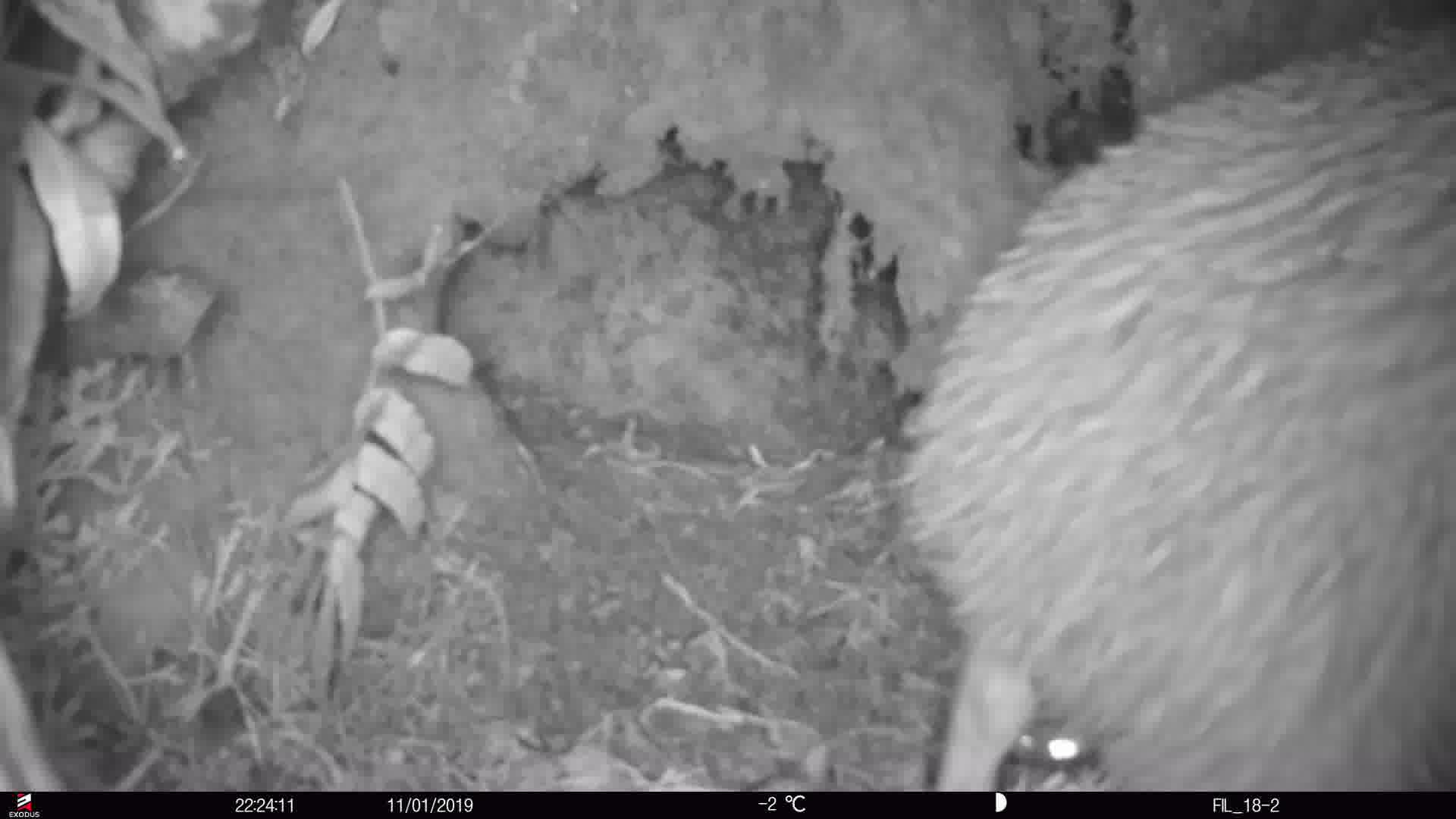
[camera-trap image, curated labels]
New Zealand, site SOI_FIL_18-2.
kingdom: Animalia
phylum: Chordata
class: Aves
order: Apterygiformes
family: Apterygidae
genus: Apteryx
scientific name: Apteryx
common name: kiwi